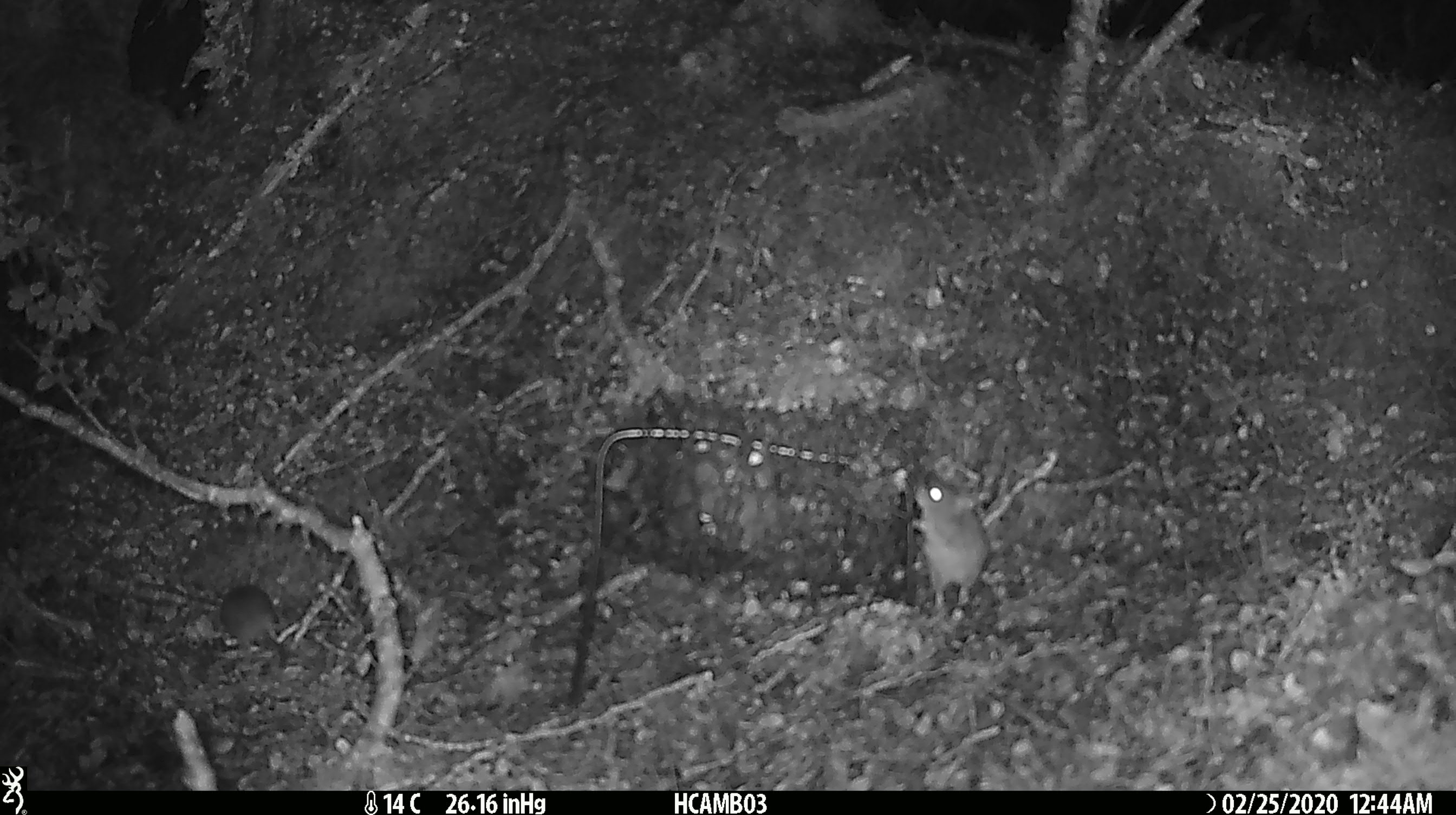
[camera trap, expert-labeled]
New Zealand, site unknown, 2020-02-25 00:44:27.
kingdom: Animalia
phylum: Chordata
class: Mammalia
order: Rodentia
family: Muridae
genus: Mus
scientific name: Mus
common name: mouse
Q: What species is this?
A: Mouse (Mus).